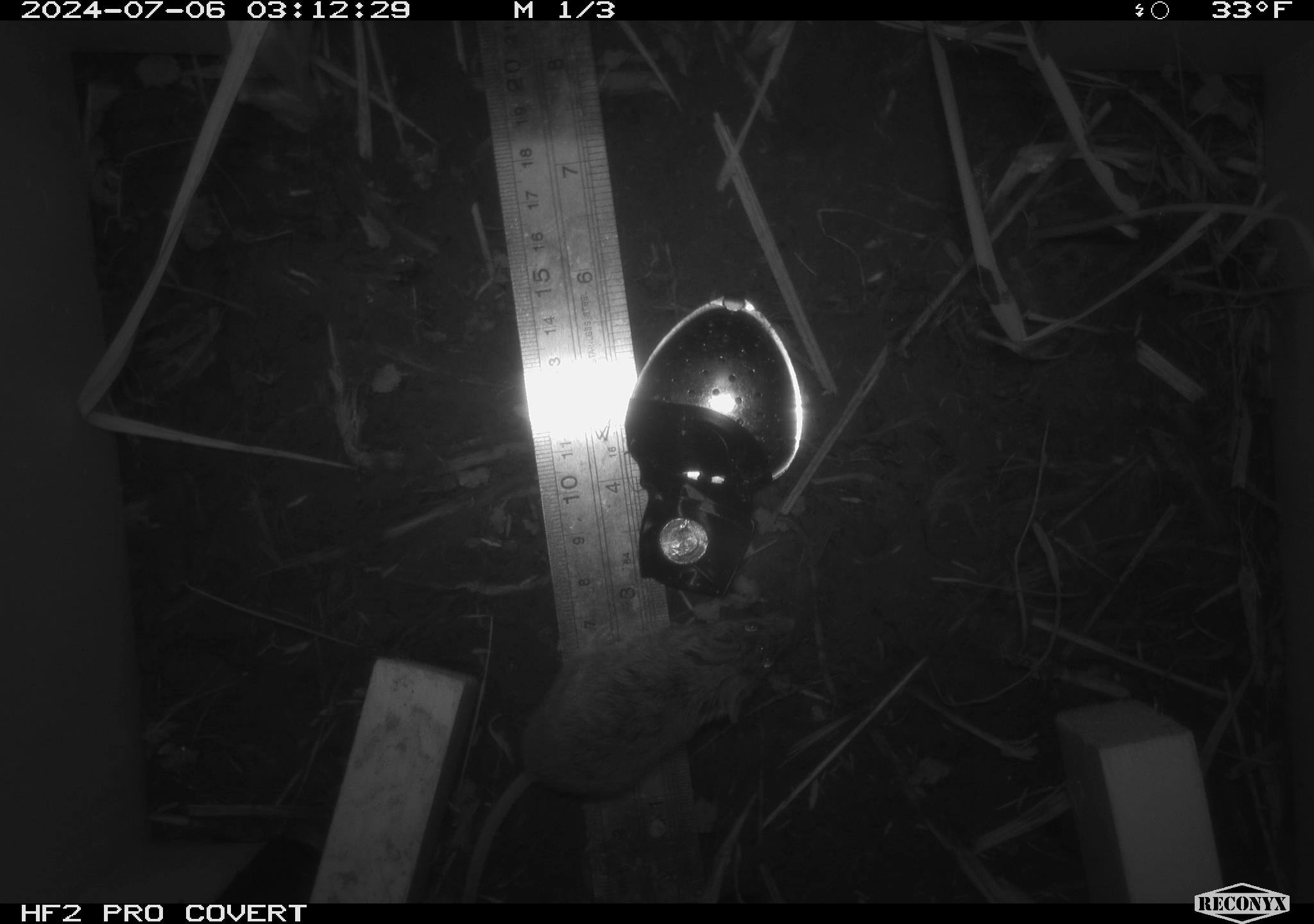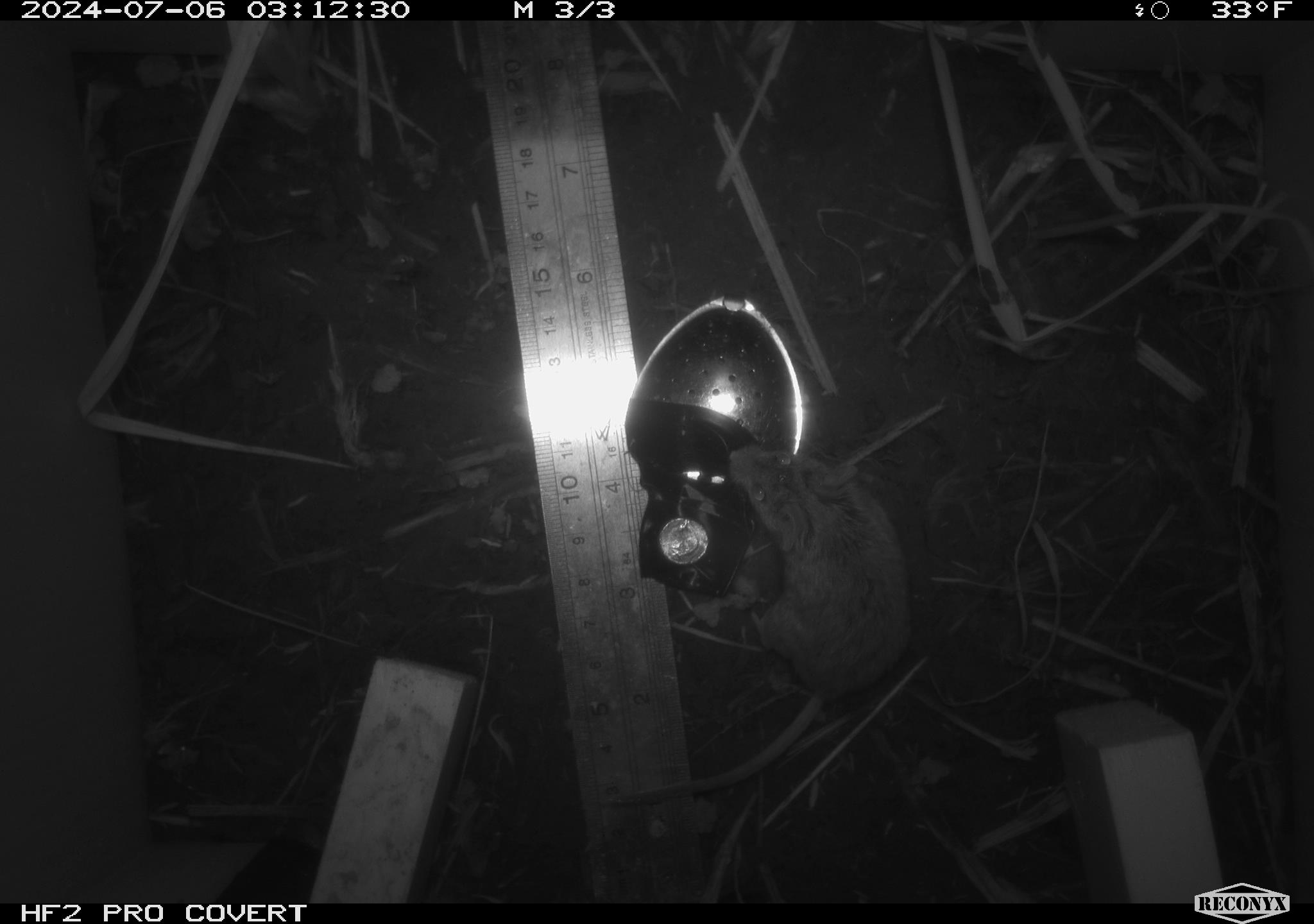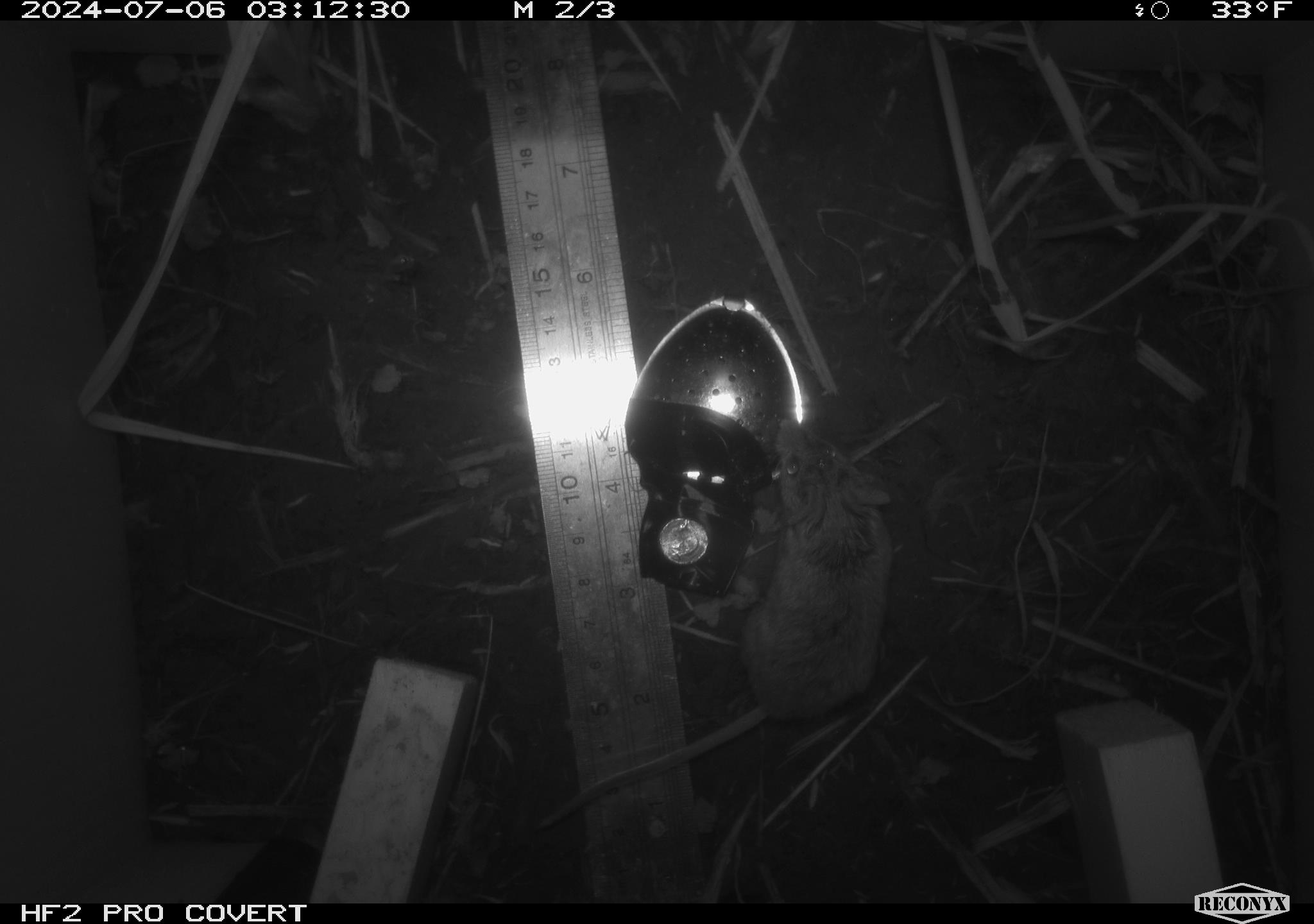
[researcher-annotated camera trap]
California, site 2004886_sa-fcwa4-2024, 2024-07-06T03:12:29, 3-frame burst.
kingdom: Animalia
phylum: Chordata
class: Mammalia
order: Rodentia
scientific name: Rodentia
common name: rodent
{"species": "rodent (Rodentia)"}